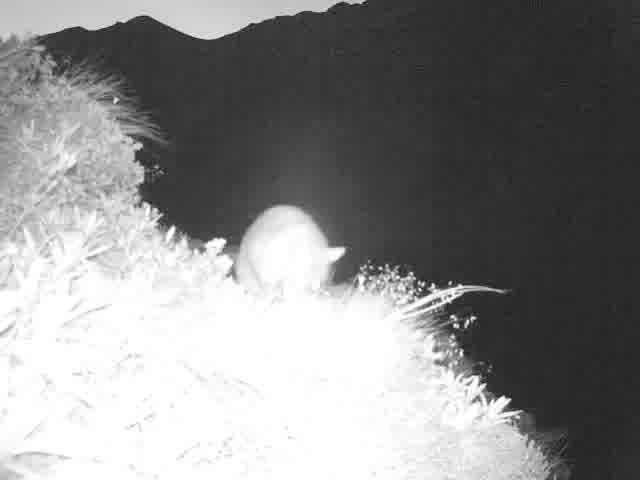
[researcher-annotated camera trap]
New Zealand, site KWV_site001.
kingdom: Animalia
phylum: Chordata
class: Mammalia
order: Diprotodontia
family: Phalangeridae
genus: Trichosurus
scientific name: Trichosurus vulpecula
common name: common brushtail possum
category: possum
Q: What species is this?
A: Possum (common brushtail possum) (Trichosurus vulpecula).